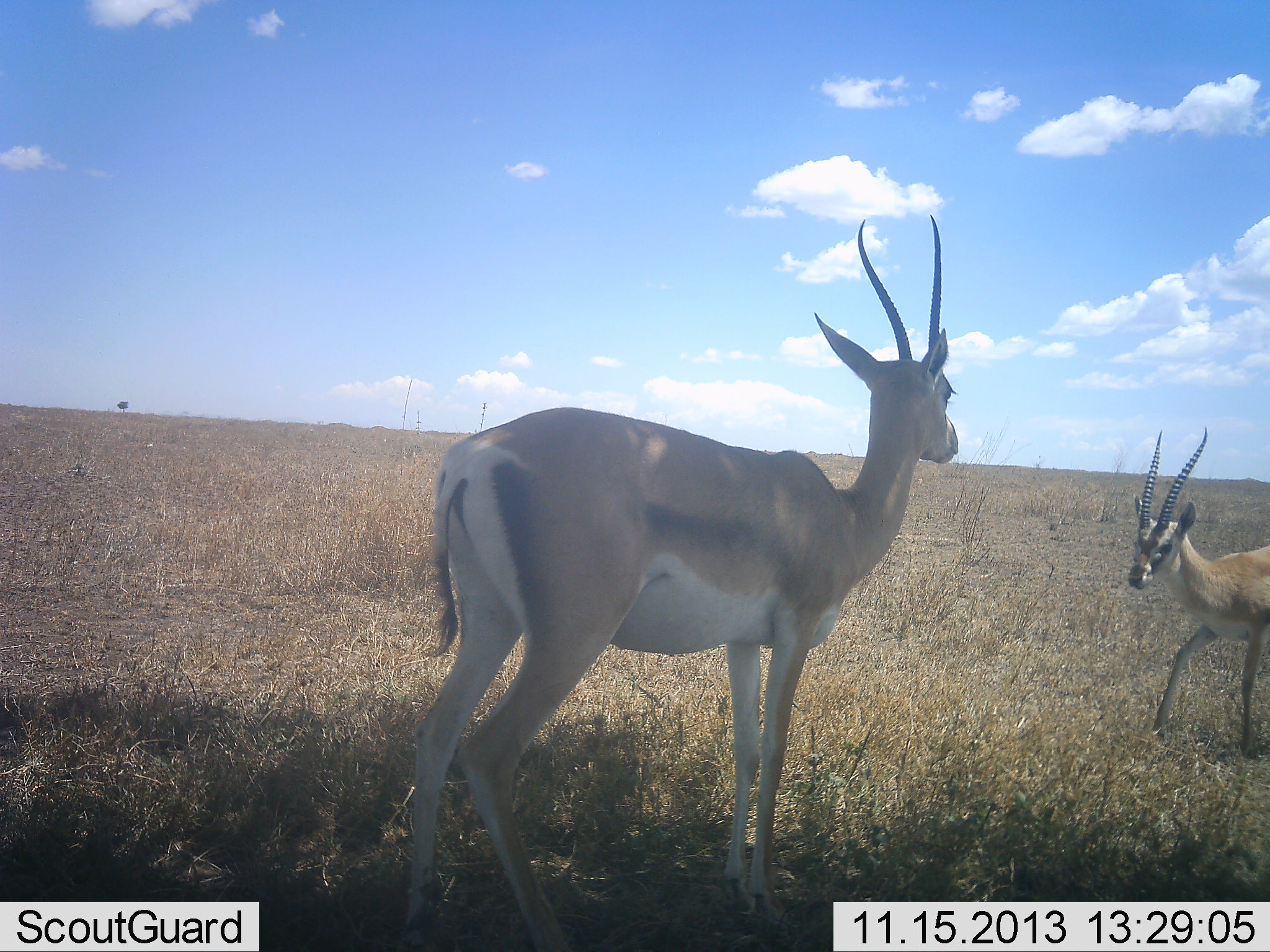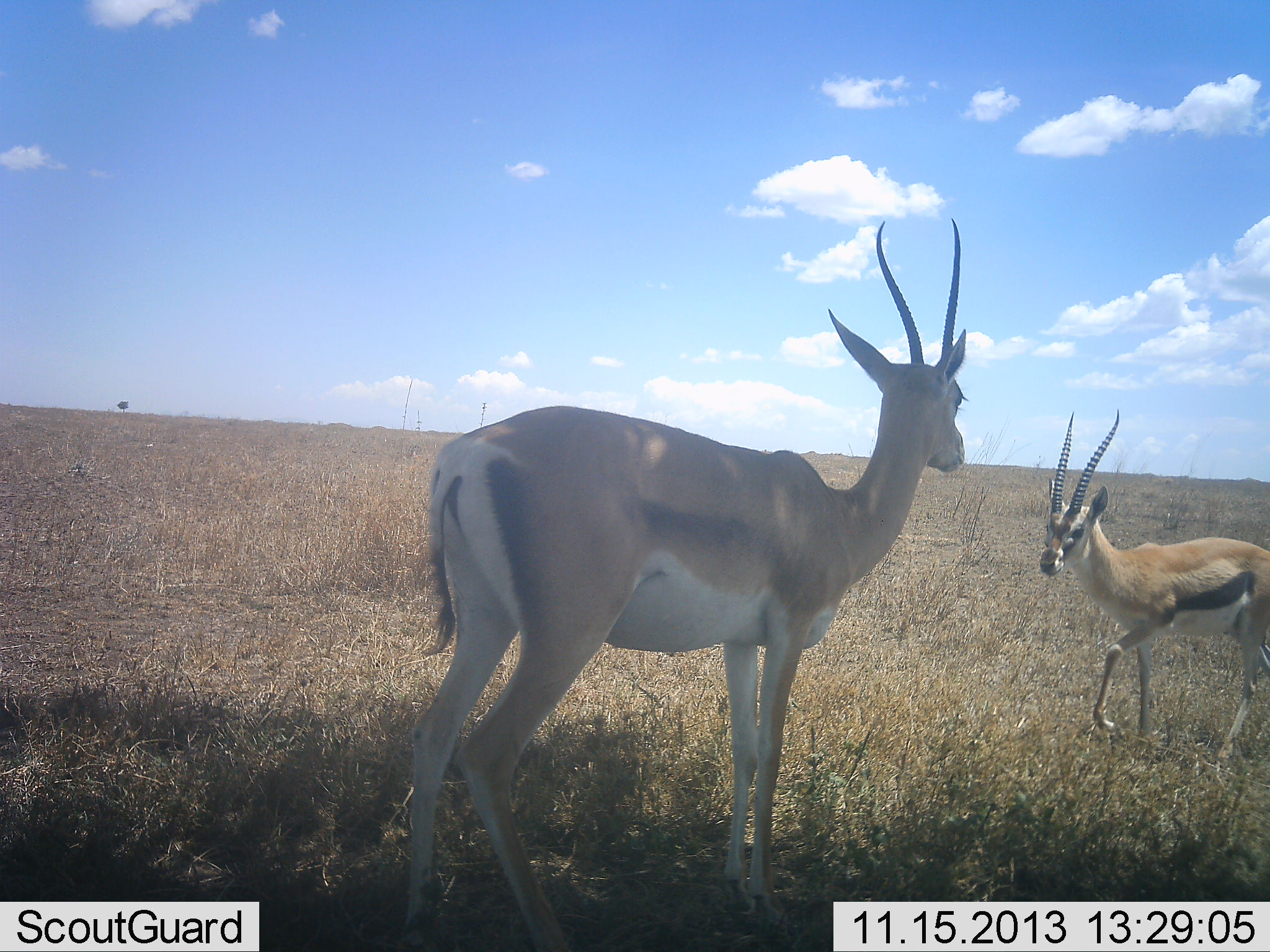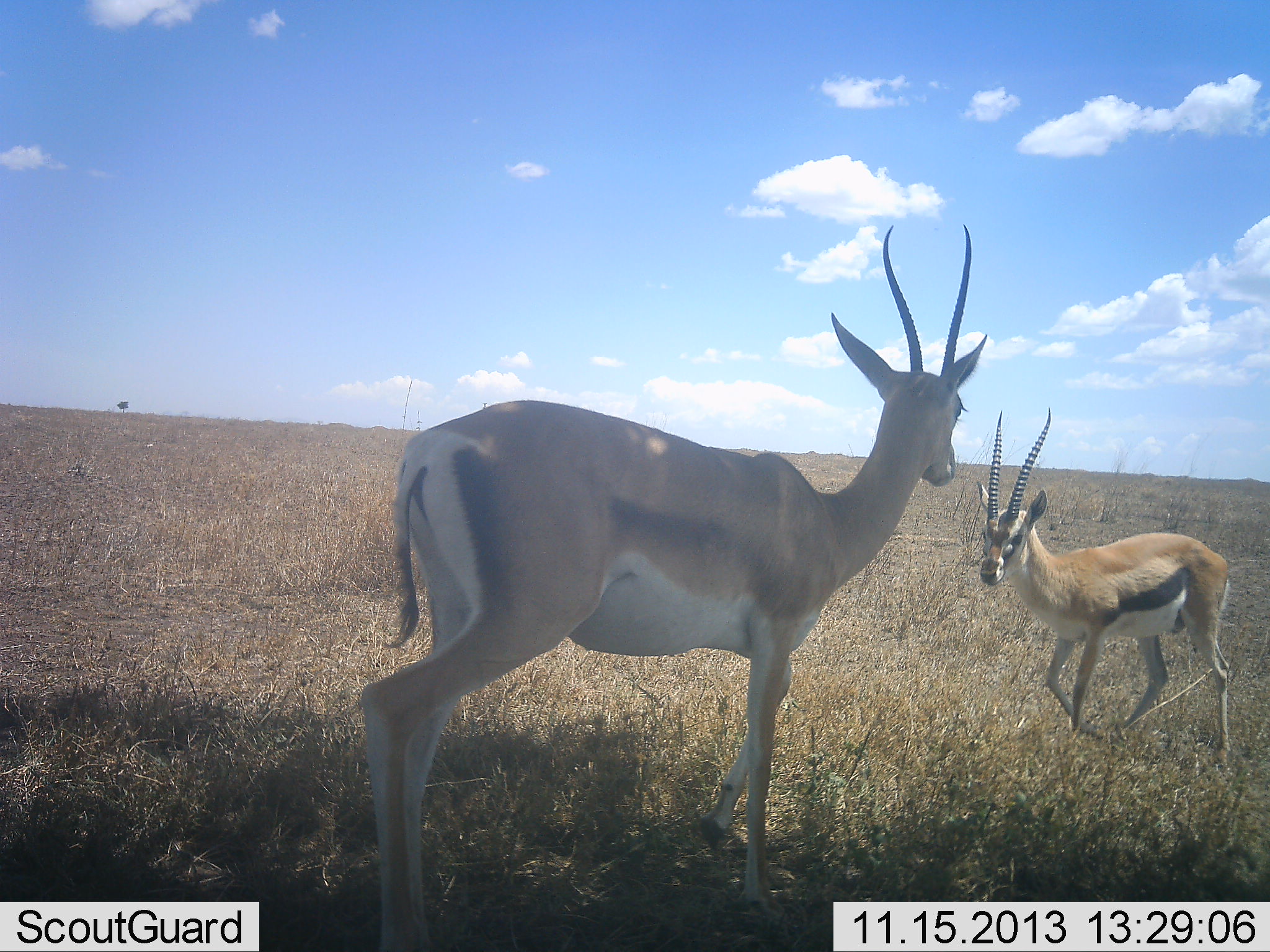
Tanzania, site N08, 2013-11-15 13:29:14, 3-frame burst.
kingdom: Animalia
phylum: Chordata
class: Mammalia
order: Artiodactyla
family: Bovidae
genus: Eudorcas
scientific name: Eudorcas thomsonii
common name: thomson's gazelle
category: gazellethomsons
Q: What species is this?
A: Gazellethomsons (thomson's gazelle) (Eudorcas thomsonii).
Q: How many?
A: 2.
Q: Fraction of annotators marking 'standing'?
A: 55%.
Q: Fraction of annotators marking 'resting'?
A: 0%.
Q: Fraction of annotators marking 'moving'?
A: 77%.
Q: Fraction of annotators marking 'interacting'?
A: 5%.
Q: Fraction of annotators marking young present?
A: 0%.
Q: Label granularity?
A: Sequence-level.